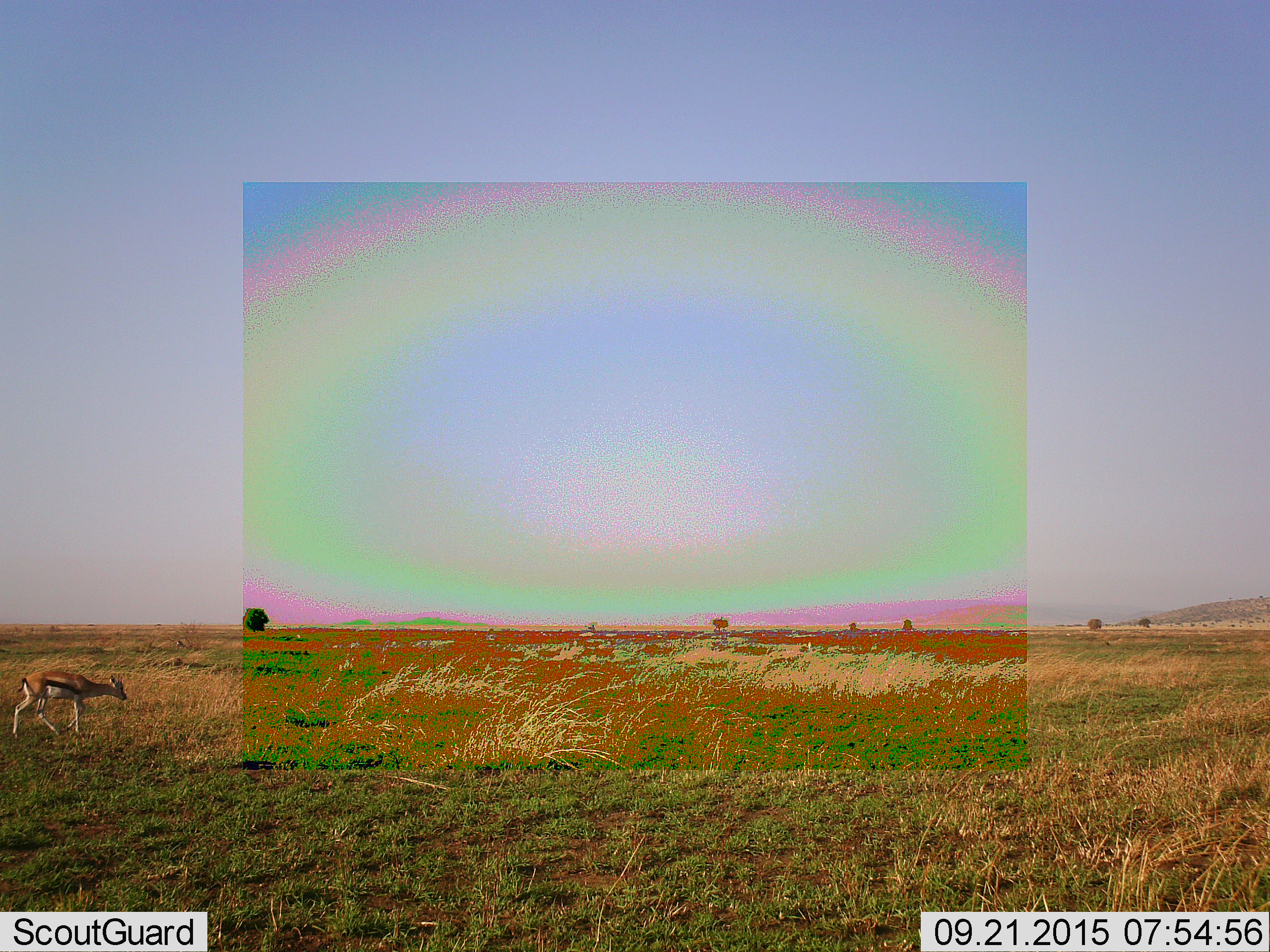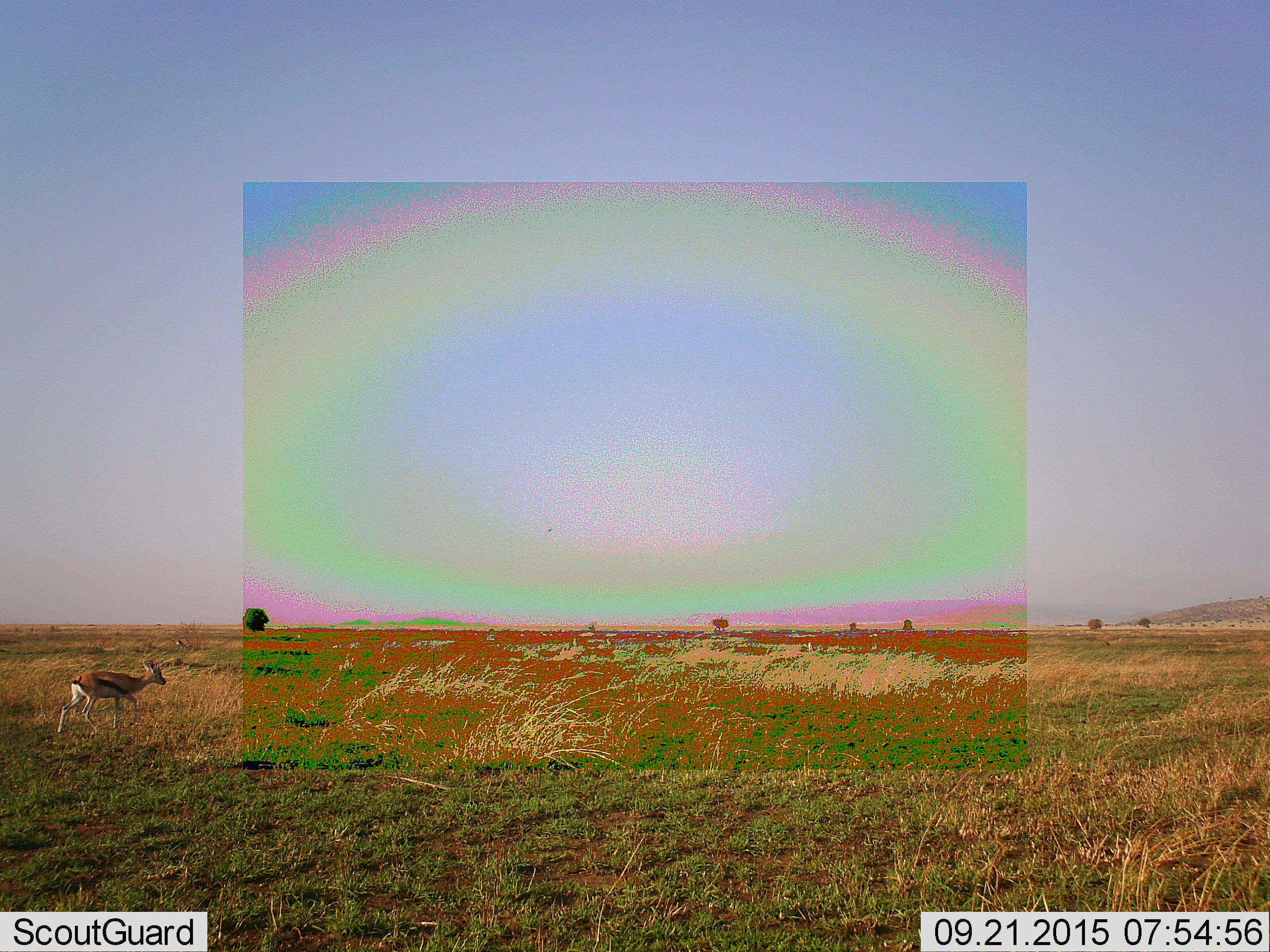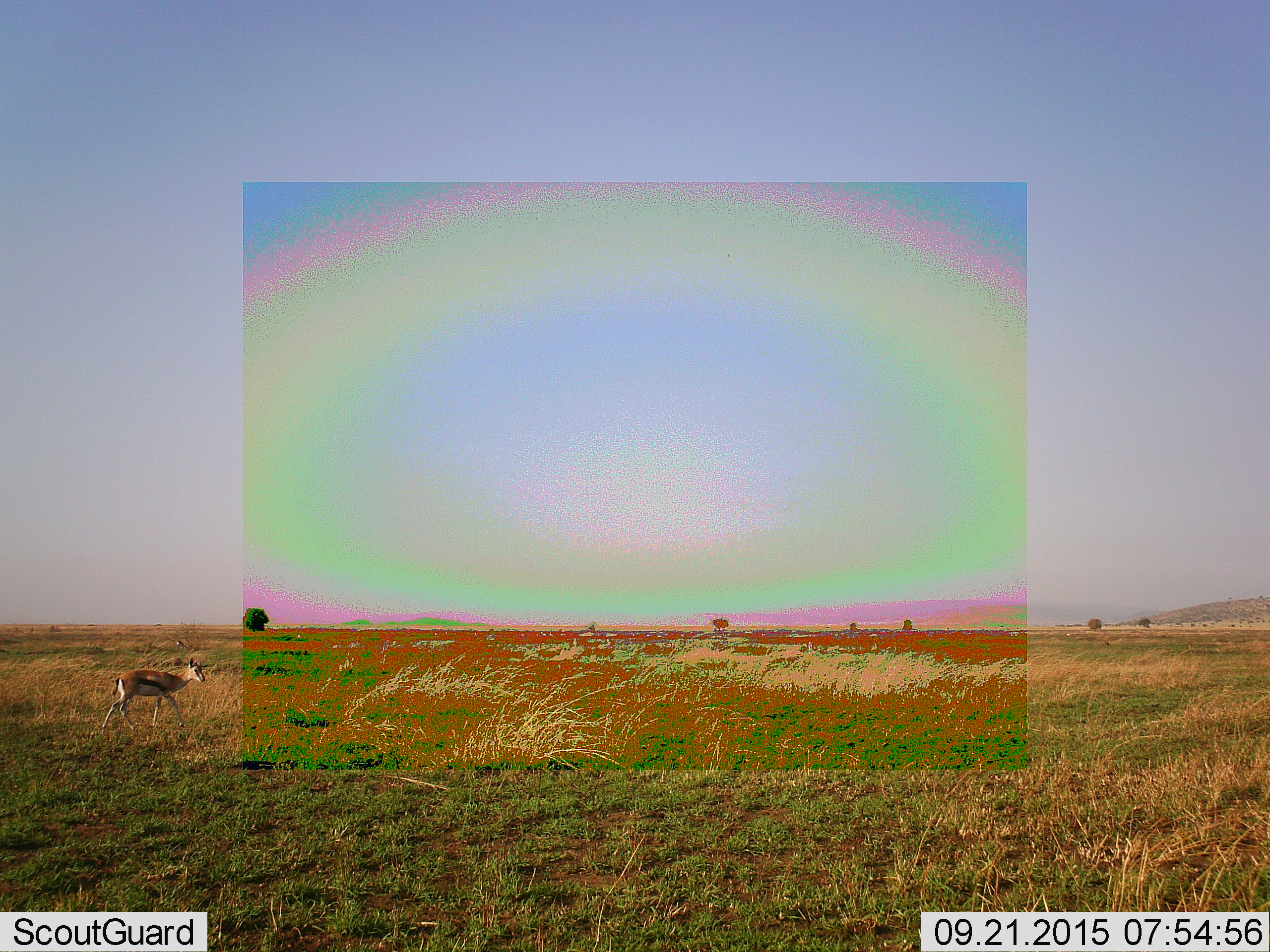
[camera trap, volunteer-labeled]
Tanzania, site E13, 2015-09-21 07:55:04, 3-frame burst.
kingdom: Animalia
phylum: Chordata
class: Mammalia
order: Artiodactyla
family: Bovidae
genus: Eudorcas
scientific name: Eudorcas thomsonii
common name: thomson's gazelle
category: gazellethomsons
Gazellethomsons (thomson's gazelle) (Eudorcas thomsonii), count 1. Behavior (volunteer vote fractions): standing 24%, resting 0%, moving 94%, interacting 0%. Young present (vote fraction): 6%. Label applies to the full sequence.